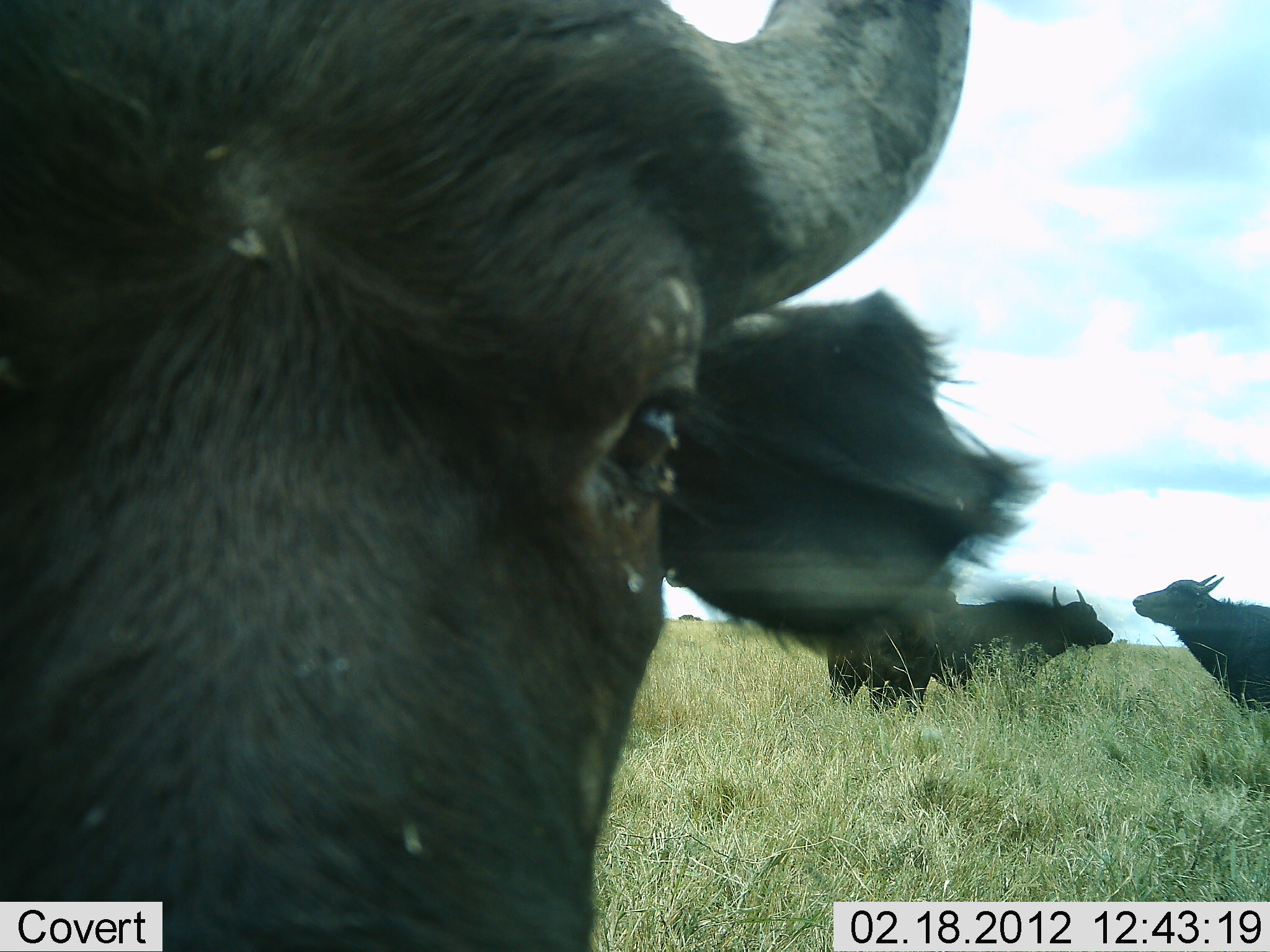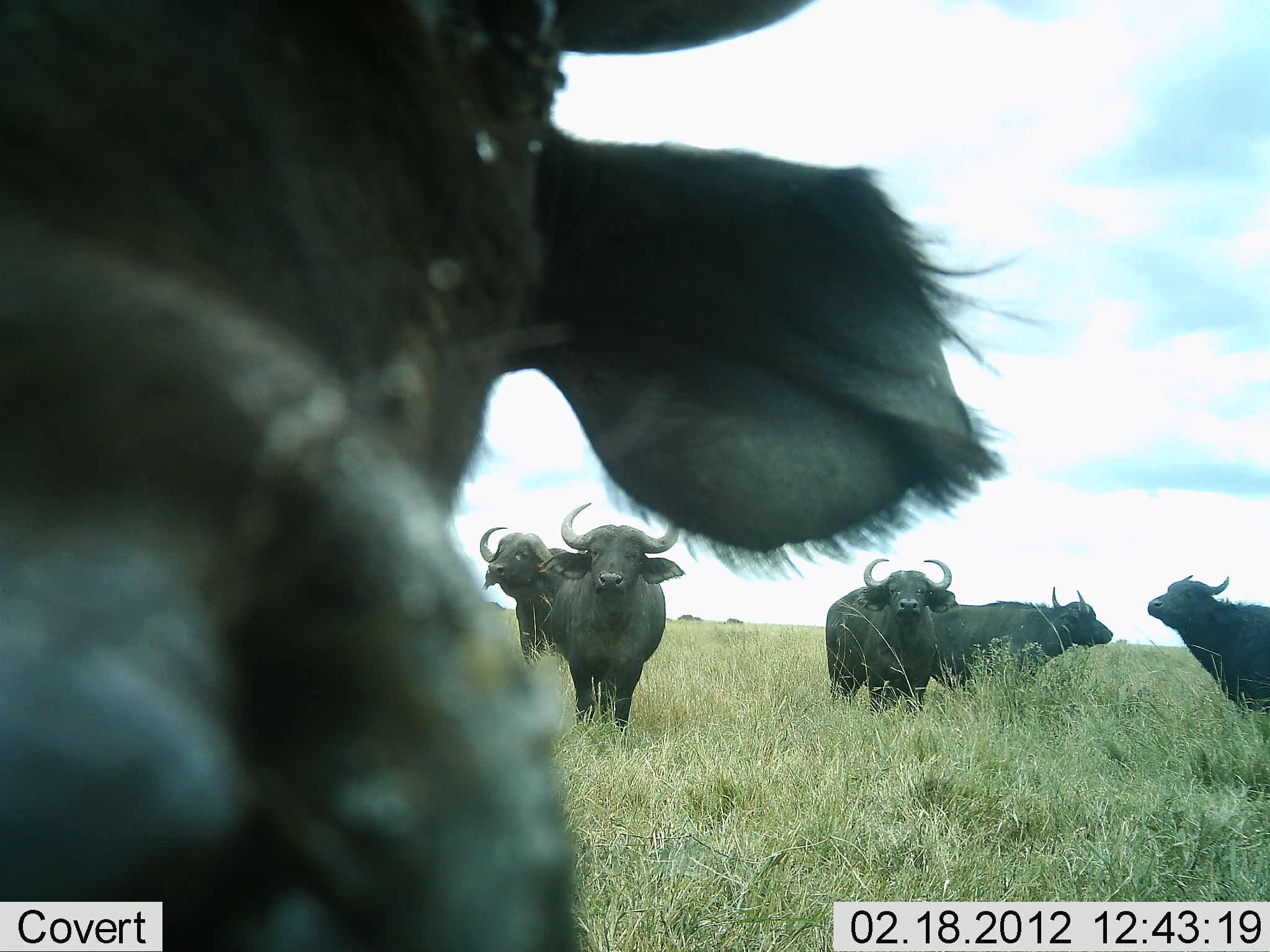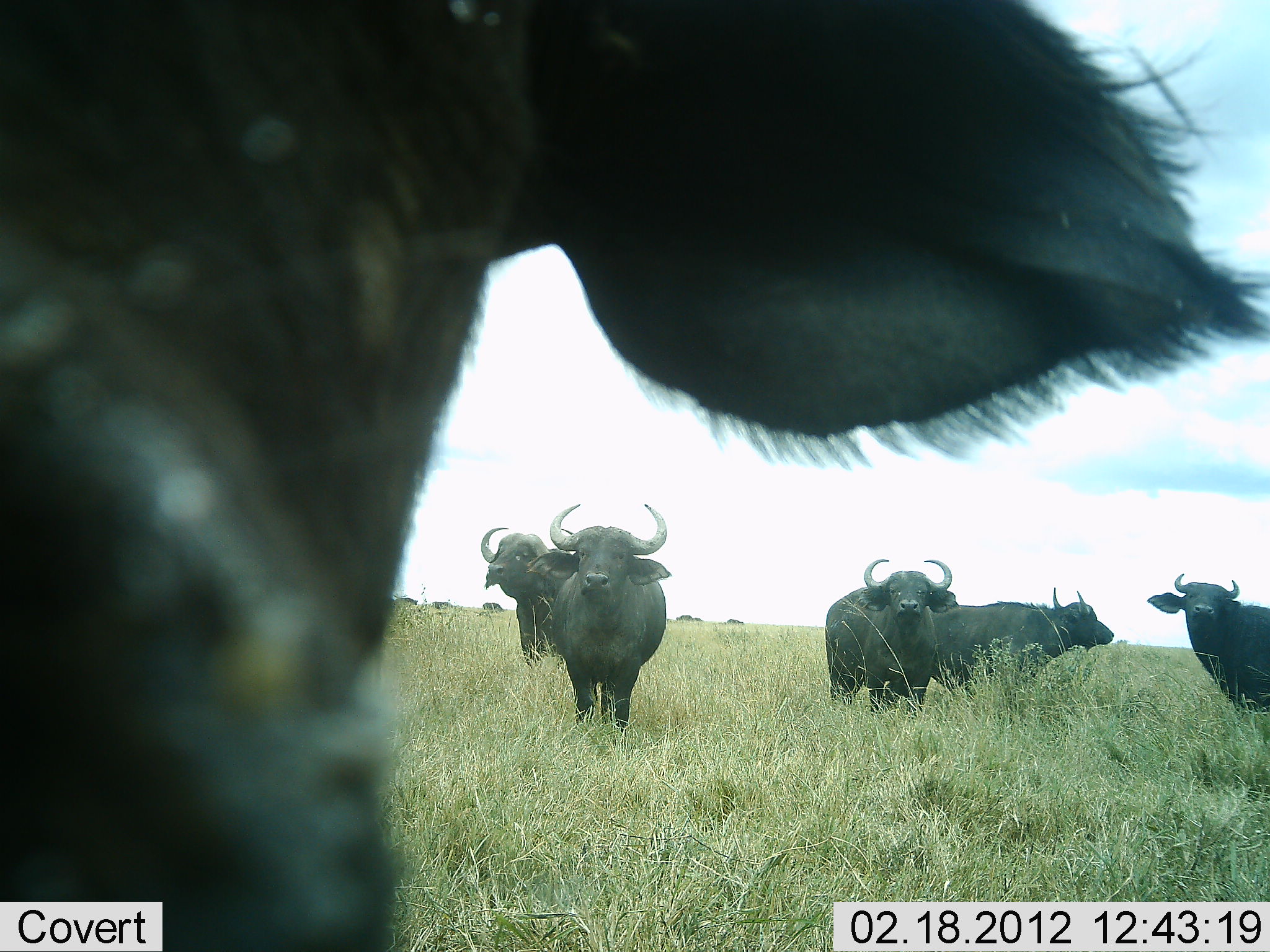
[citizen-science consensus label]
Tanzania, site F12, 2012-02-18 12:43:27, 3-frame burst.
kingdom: Animalia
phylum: Chordata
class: Mammalia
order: Artiodactyla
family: Bovidae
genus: Syncerus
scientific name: Syncerus caffer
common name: cape buffalo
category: buffalo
Buffalo (cape buffalo) (Syncerus caffer), count 6. Behavior (volunteer vote fractions): standing 96%, resting 0%, moving 11%, interacting 4%. Young present (vote fraction): 0%. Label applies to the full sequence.